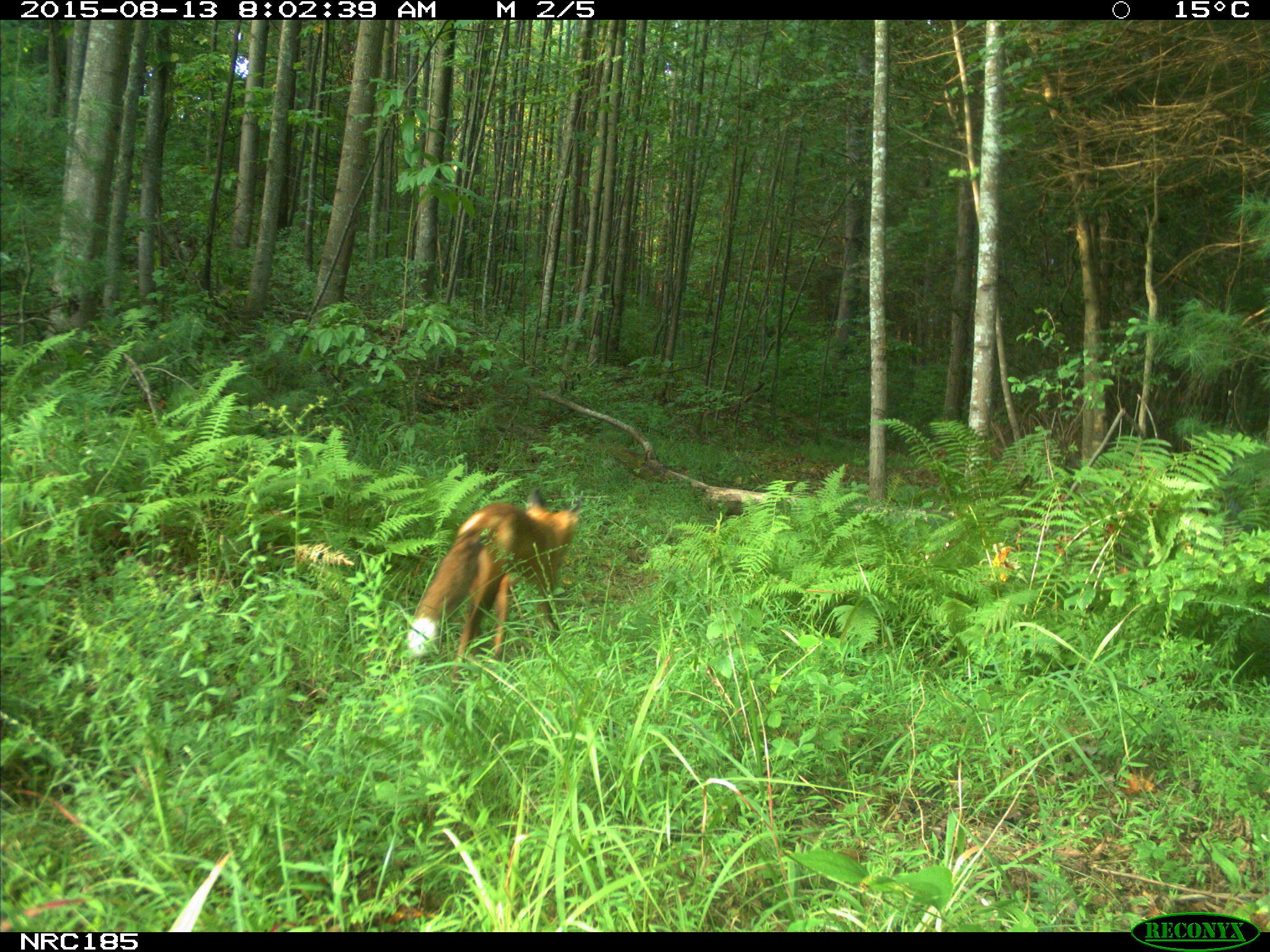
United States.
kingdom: Animalia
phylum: Chordata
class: Mammalia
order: Carnivora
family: Canidae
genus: Vulpes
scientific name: Vulpes vulpes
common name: red fox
Red Fox (Vulpes vulpes).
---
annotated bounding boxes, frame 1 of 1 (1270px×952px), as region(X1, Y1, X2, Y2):
Red Fox: region(399, 482, 589, 669)